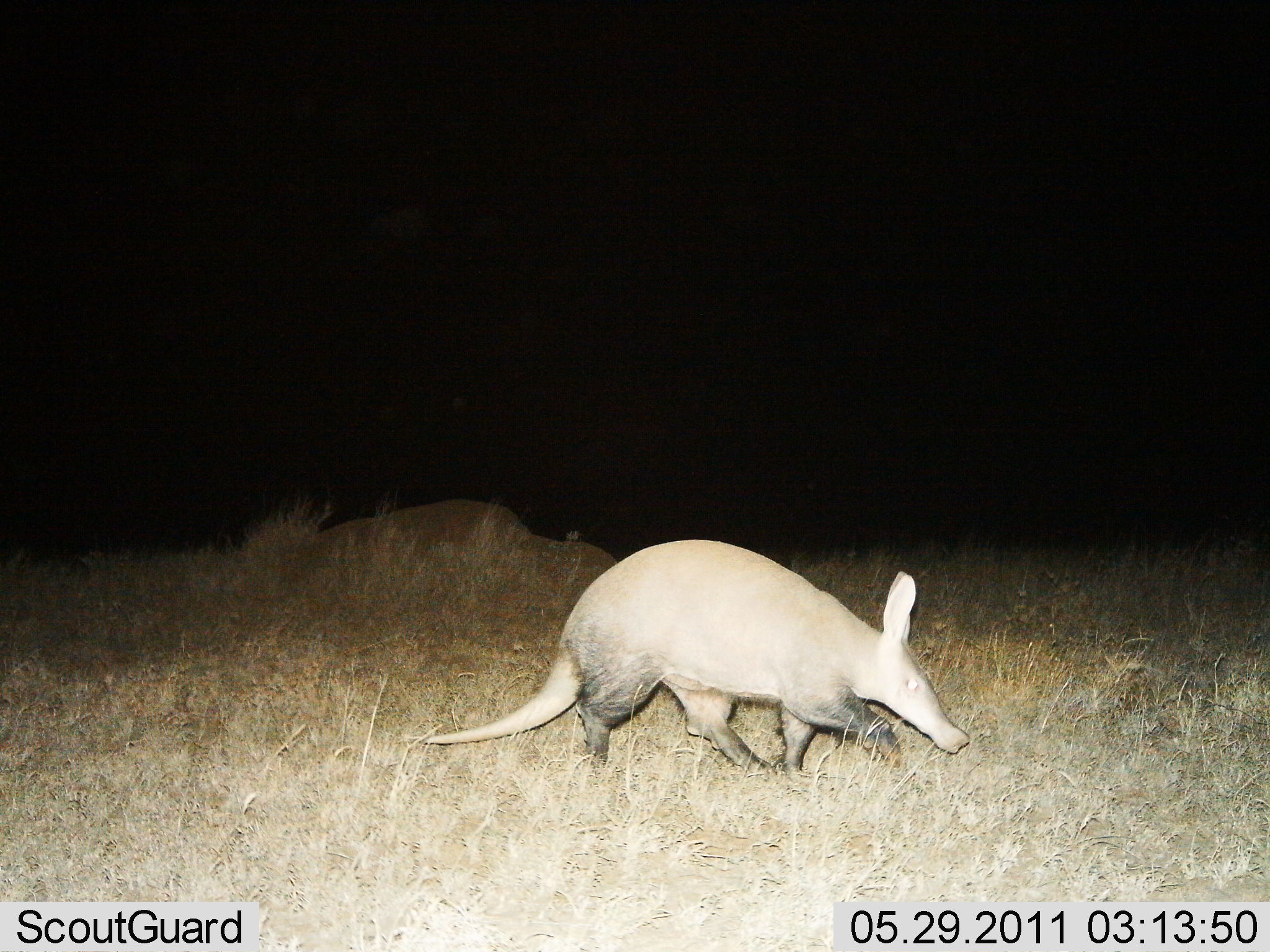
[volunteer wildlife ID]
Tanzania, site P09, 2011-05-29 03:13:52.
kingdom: Animalia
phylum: Chordata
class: Mammalia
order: Tubulidentata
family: Orycteropodidae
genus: Orycteropus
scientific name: Orycteropus afer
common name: aardvark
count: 1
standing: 0%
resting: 0%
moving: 100%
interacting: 0%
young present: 0%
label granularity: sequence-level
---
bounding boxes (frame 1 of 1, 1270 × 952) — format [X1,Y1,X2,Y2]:
animal: [422,539,971,783]